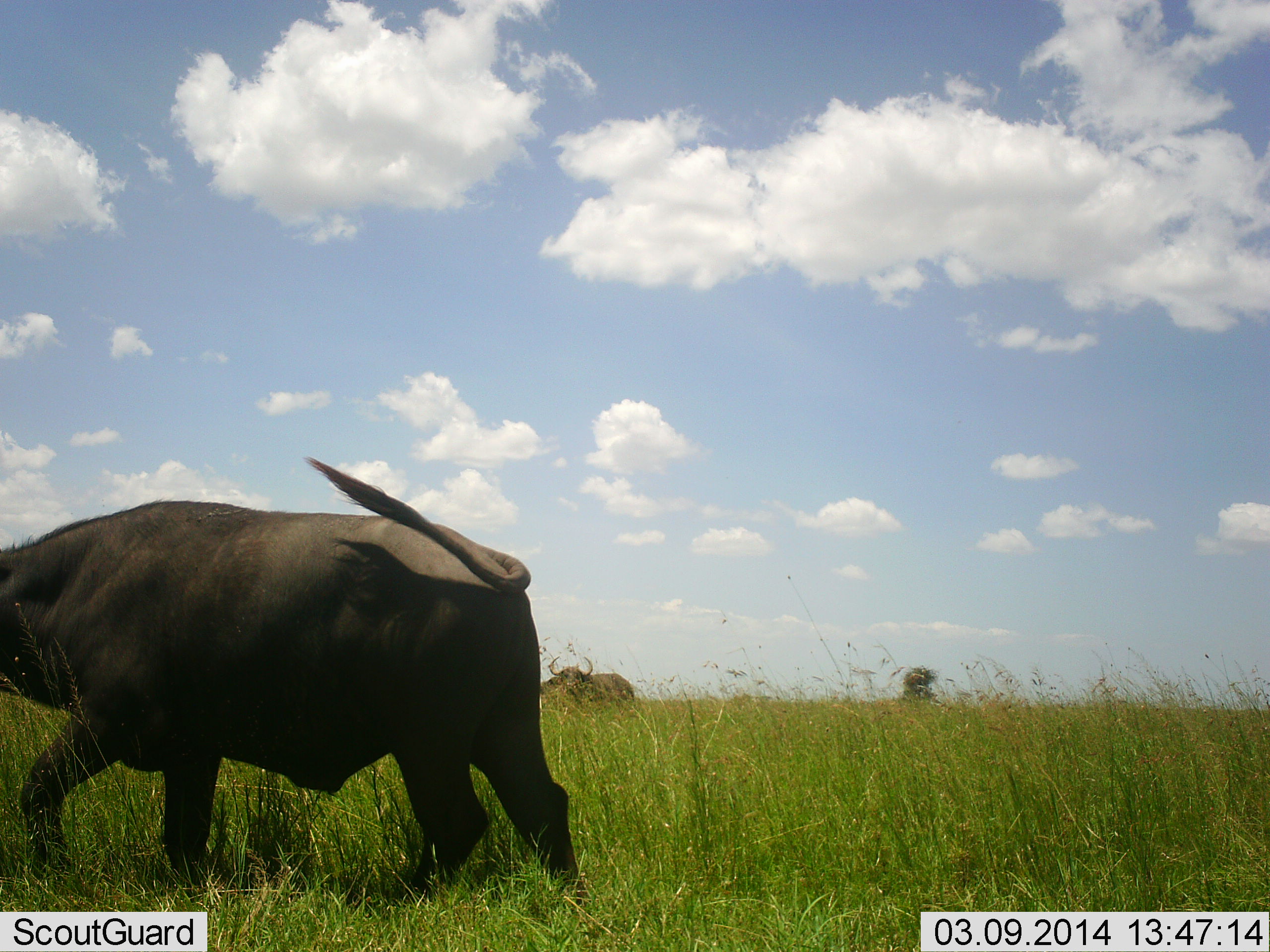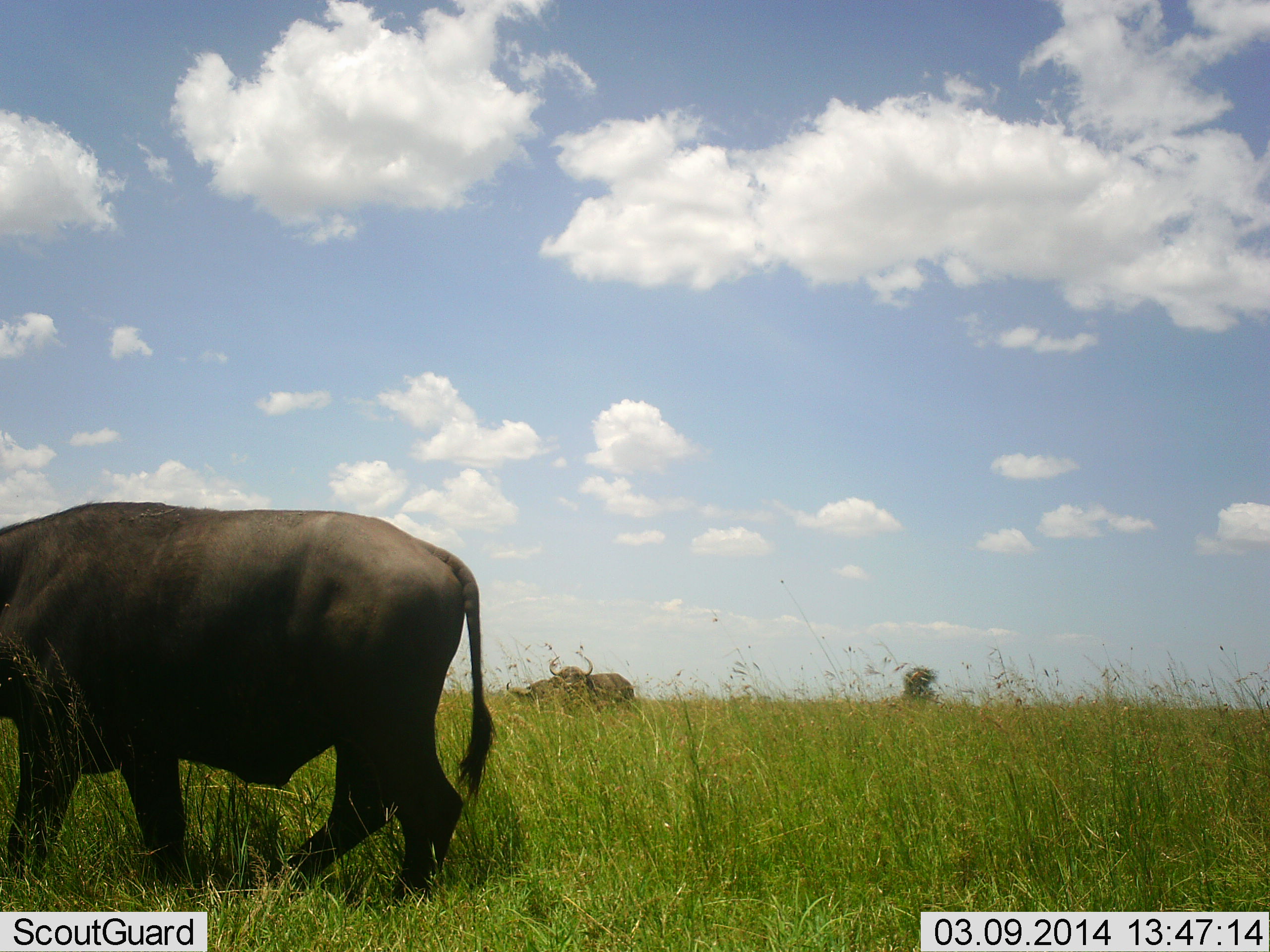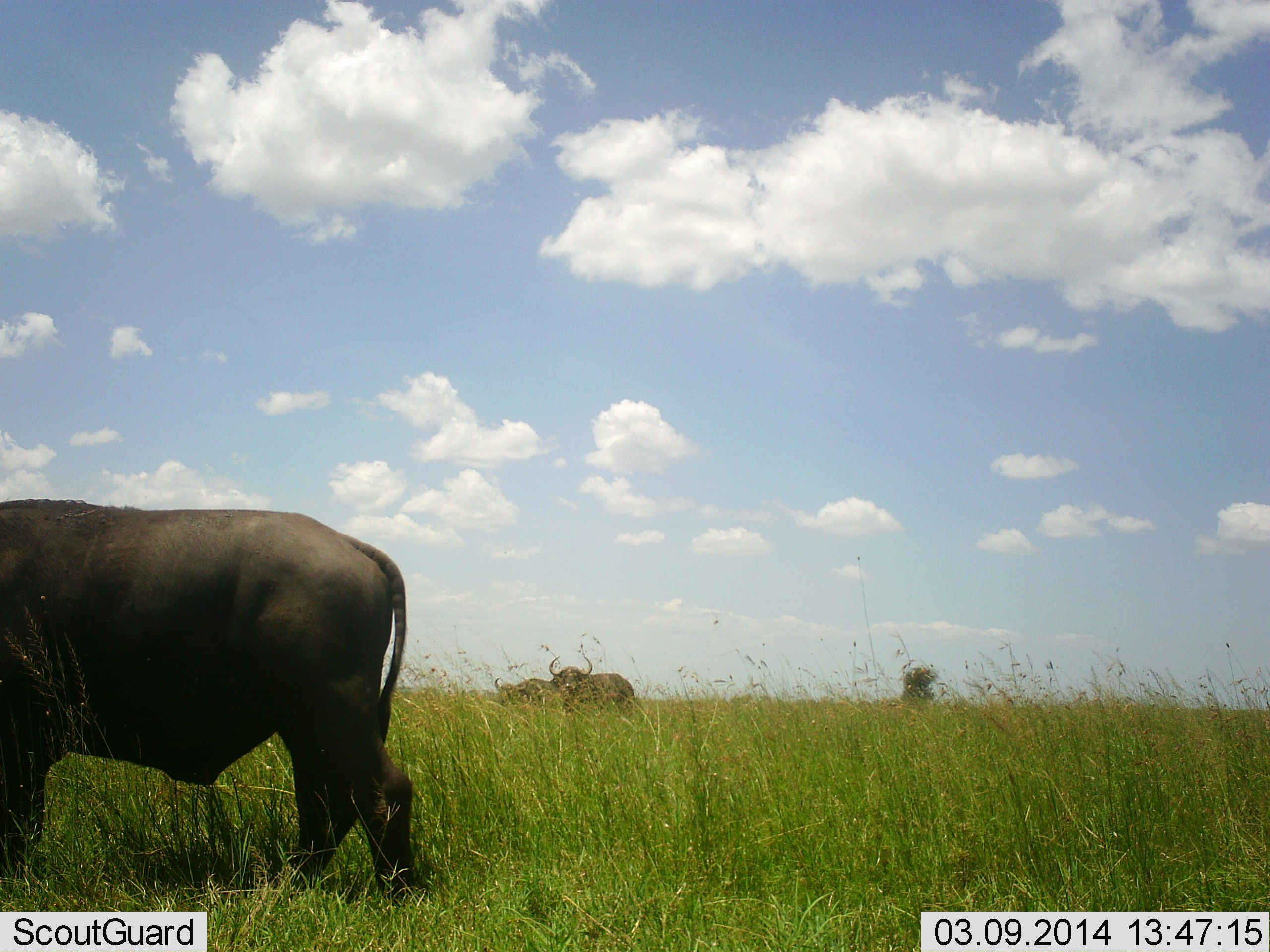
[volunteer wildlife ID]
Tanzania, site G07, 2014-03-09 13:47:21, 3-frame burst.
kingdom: Animalia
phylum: Chordata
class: Mammalia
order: Artiodactyla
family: Bovidae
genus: Syncerus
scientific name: Syncerus caffer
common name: cape buffalo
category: buffalo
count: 3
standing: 50%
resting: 10%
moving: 90%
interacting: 0%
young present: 0%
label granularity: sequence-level